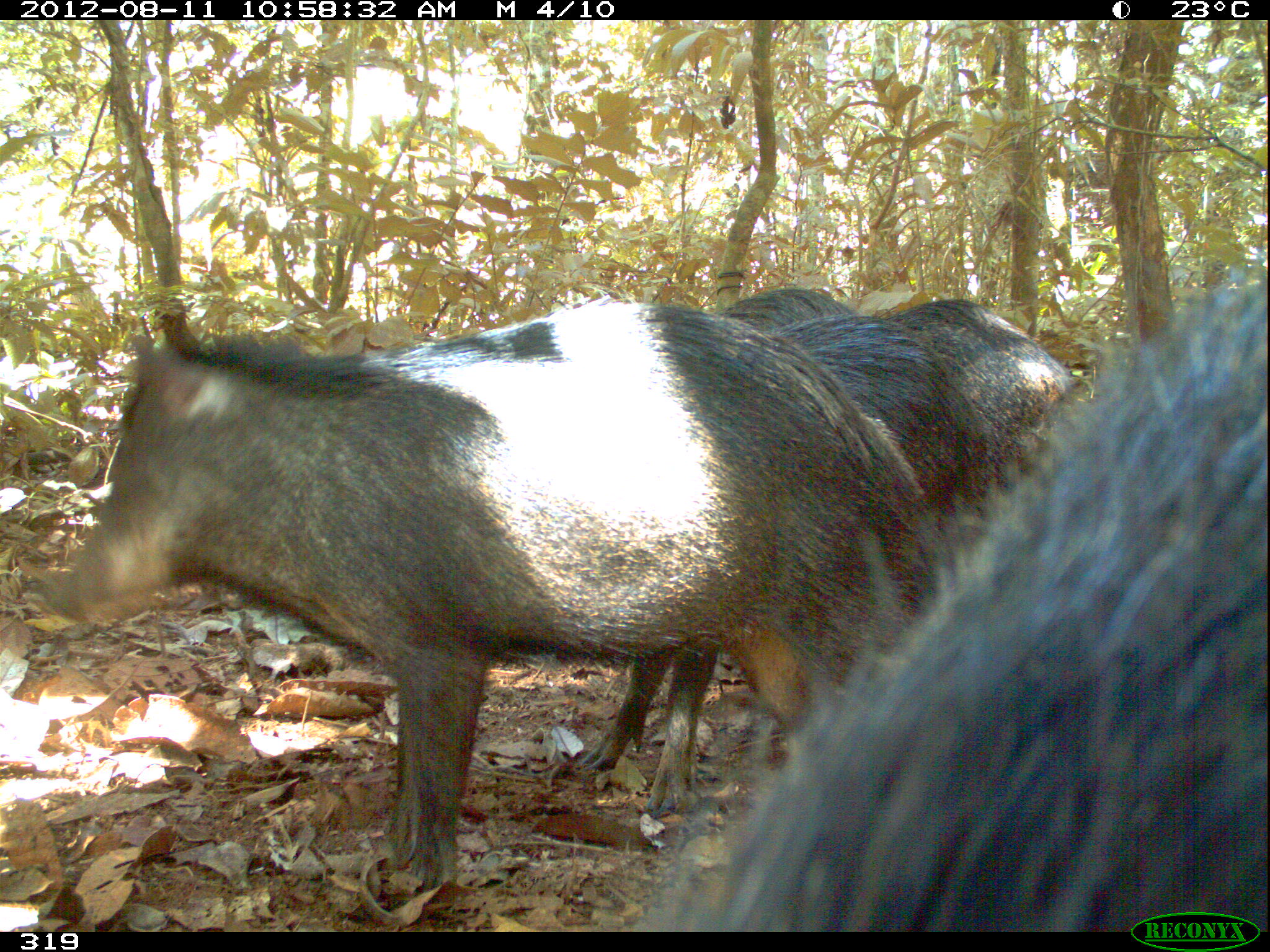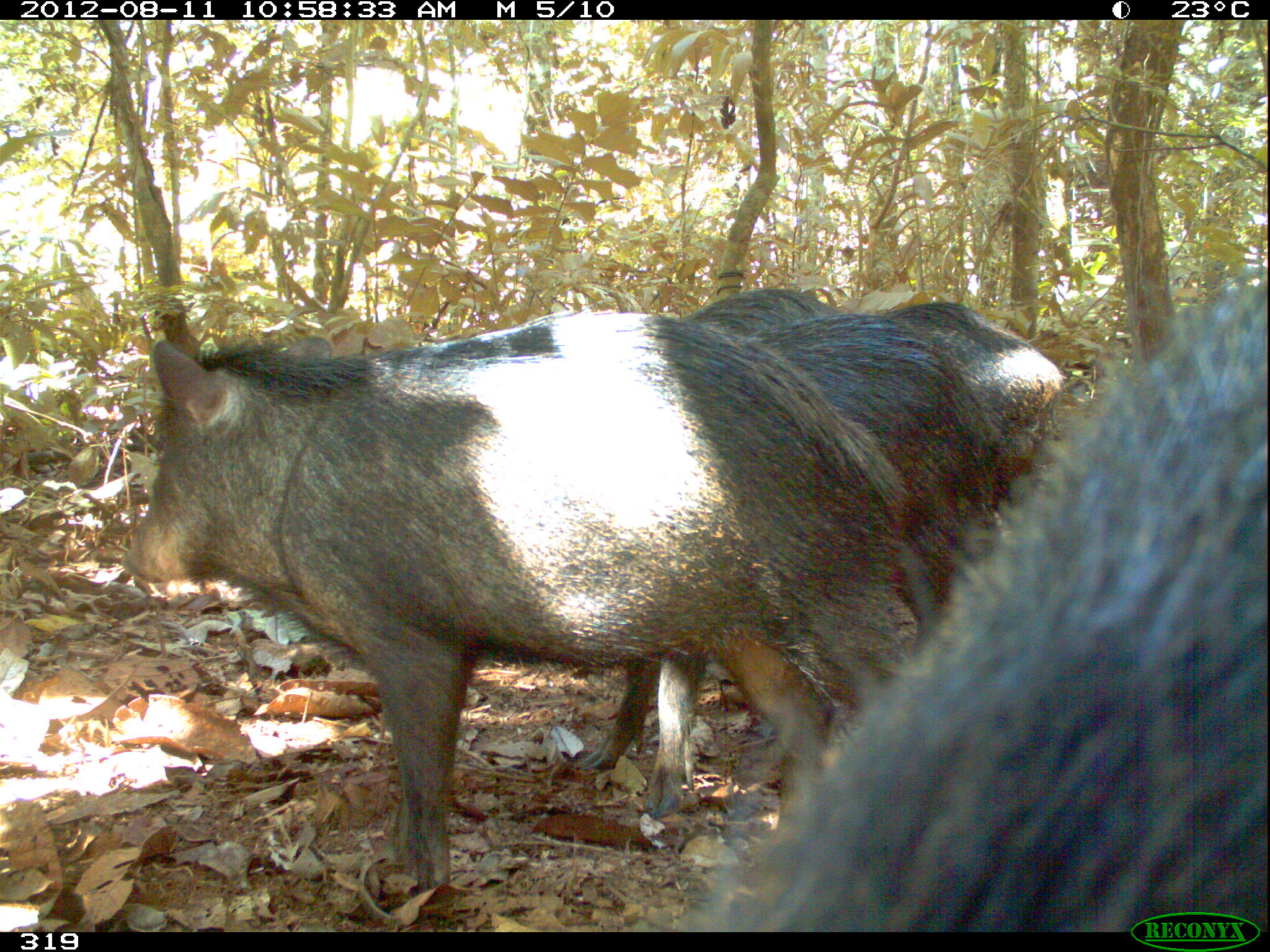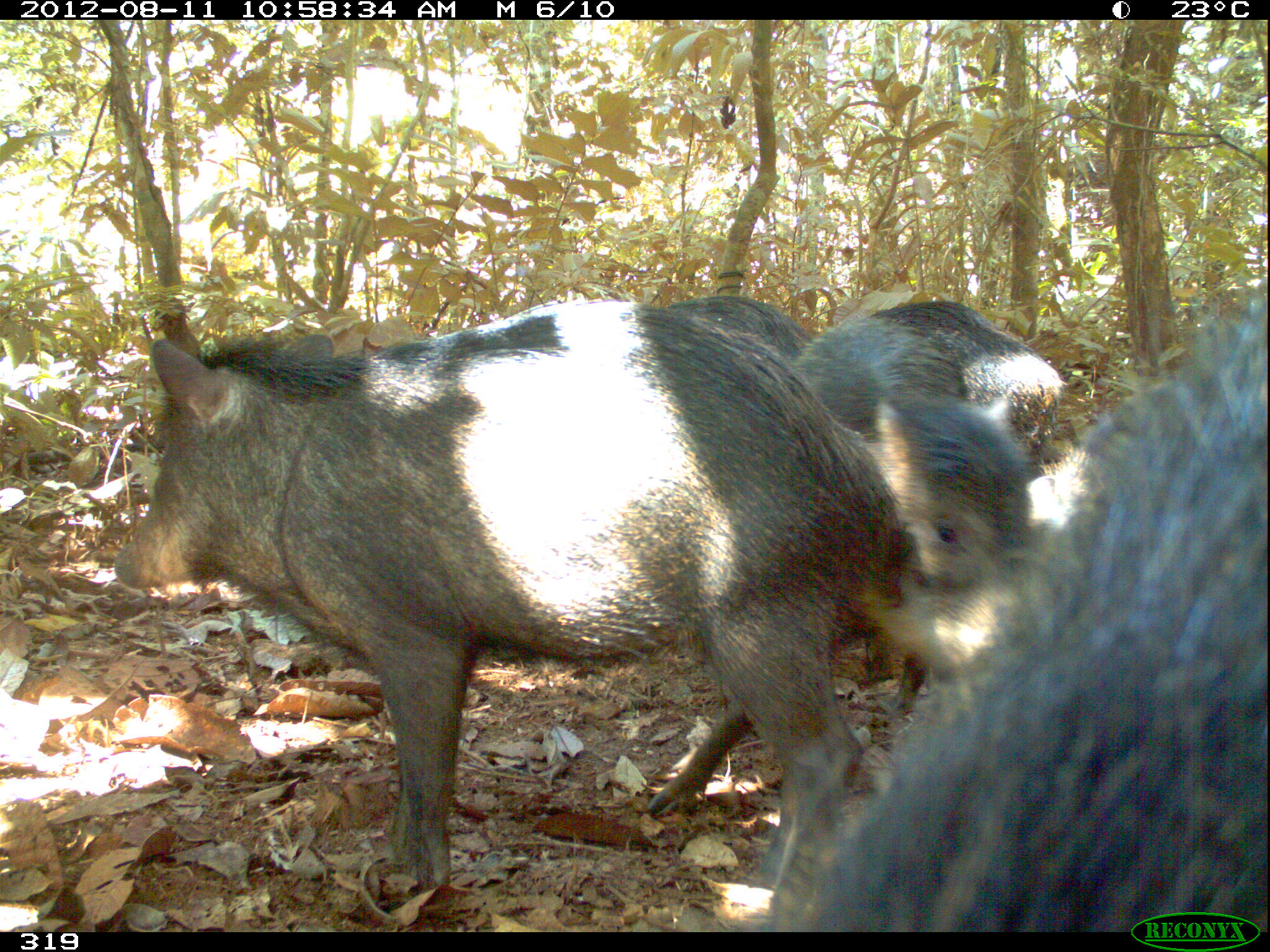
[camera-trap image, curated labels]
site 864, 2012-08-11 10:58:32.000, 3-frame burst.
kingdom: Animalia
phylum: Chordata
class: Mammalia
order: Artiodactyla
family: Tayassuidae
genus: Tayassu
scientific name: Tayassu pecari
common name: white-lipped peccary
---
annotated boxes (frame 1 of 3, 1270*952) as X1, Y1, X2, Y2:
tayassu pecari: 34, 303, 942, 883; 656, 273, 1270, 932; 566, 315, 1003, 813; 857, 298, 1085, 513; 705, 286, 850, 328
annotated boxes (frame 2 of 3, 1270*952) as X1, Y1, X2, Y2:
tayassu pecari: 128, 342, 908, 892; 145, 311, 936, 820; 683, 263, 1270, 931; 839, 302, 1067, 650; 694, 289, 838, 340